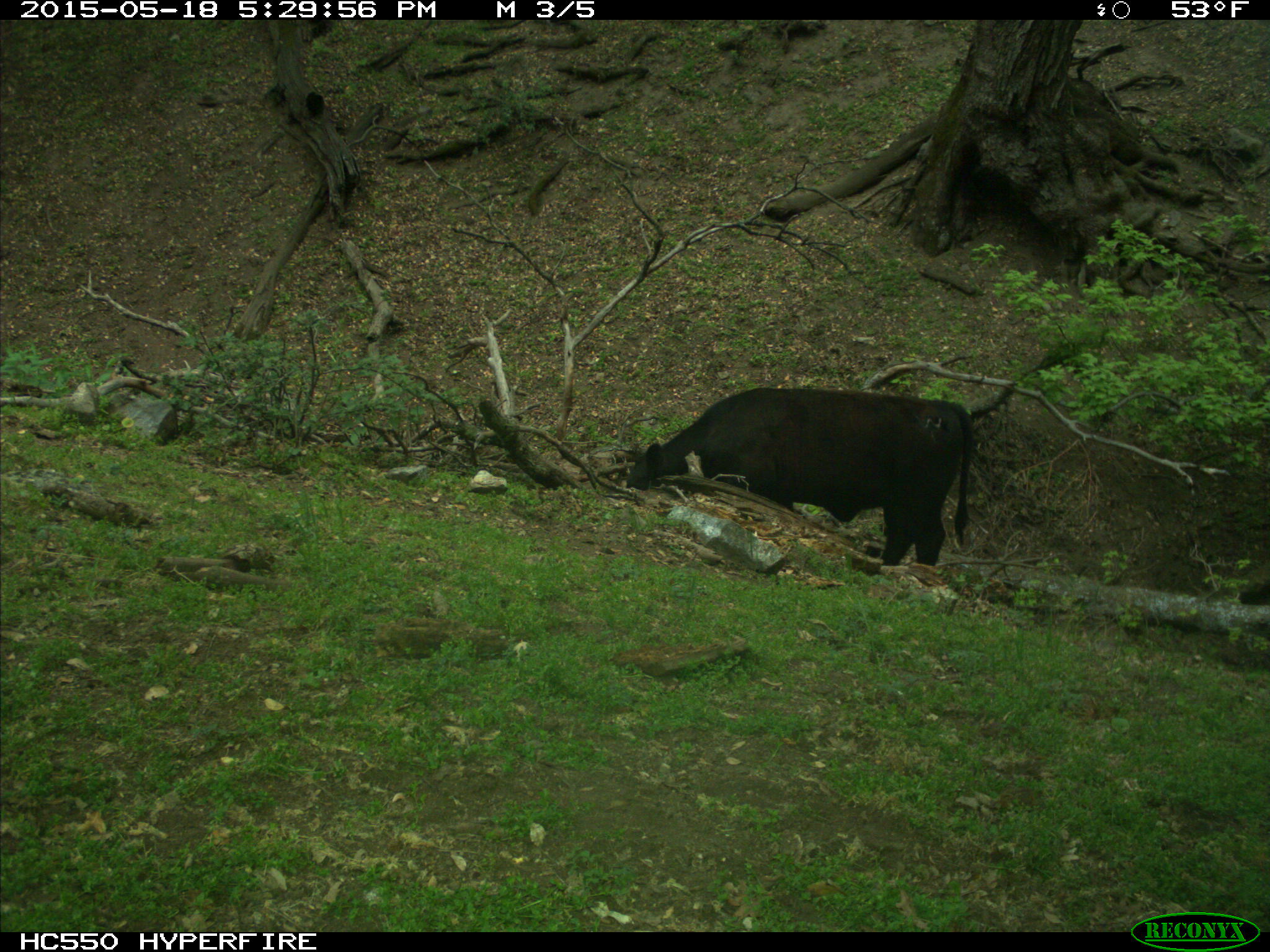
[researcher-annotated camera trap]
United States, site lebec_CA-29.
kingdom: Animalia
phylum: Chordata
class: Mammalia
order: Artiodactyla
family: Bovidae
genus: Bos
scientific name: Bos taurus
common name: domestic cow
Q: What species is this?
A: Bos taurus (domestic cow).